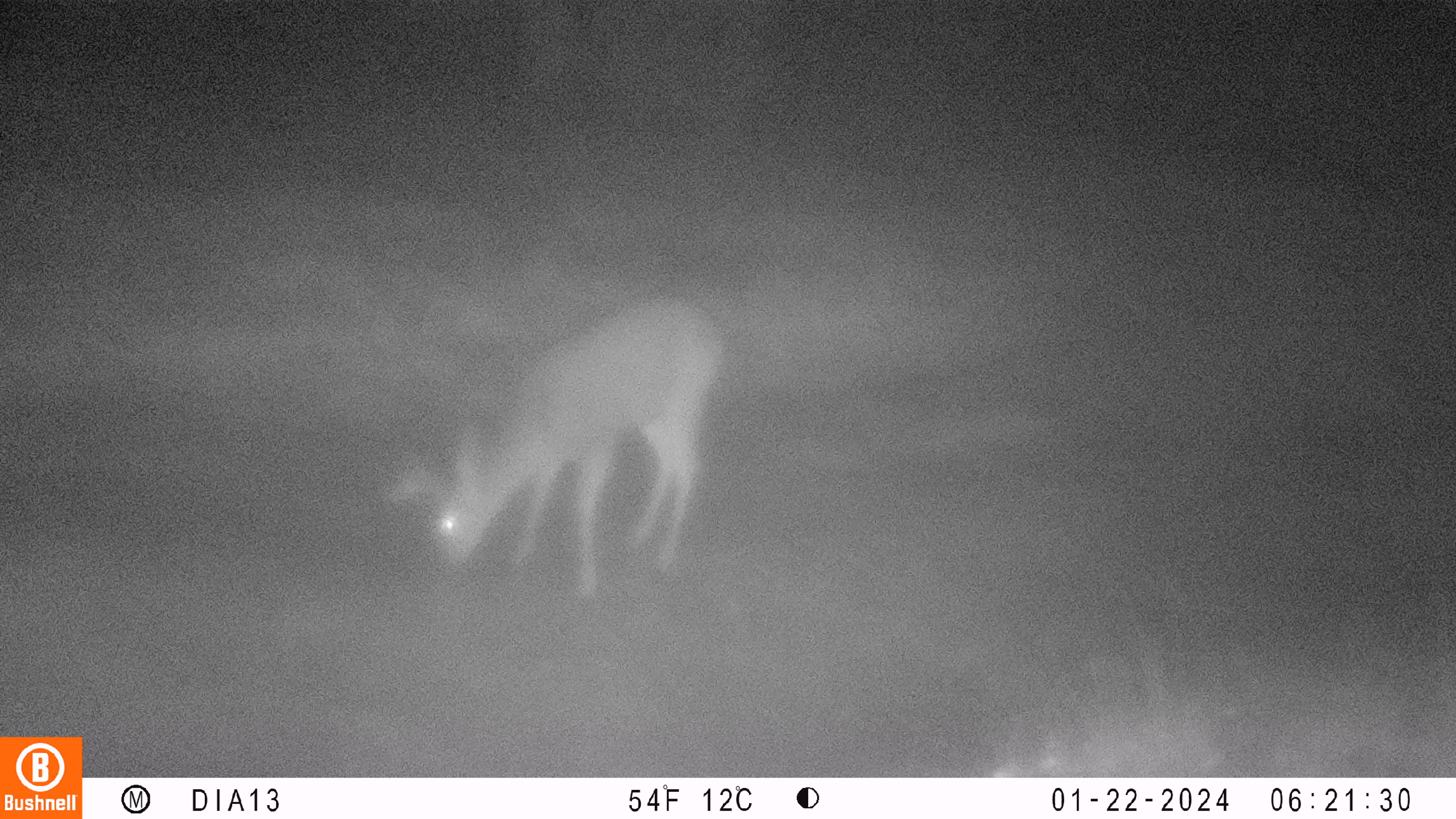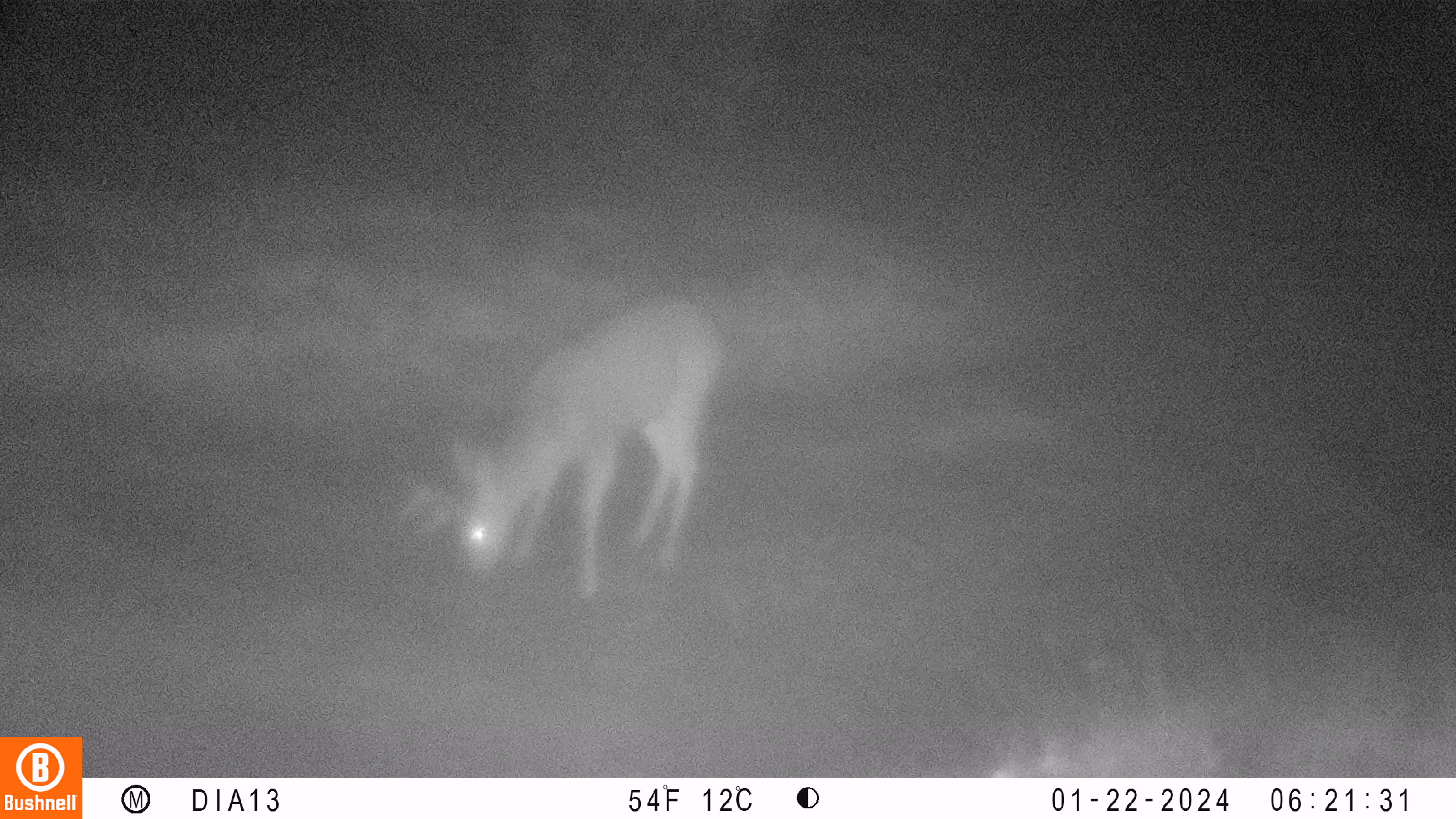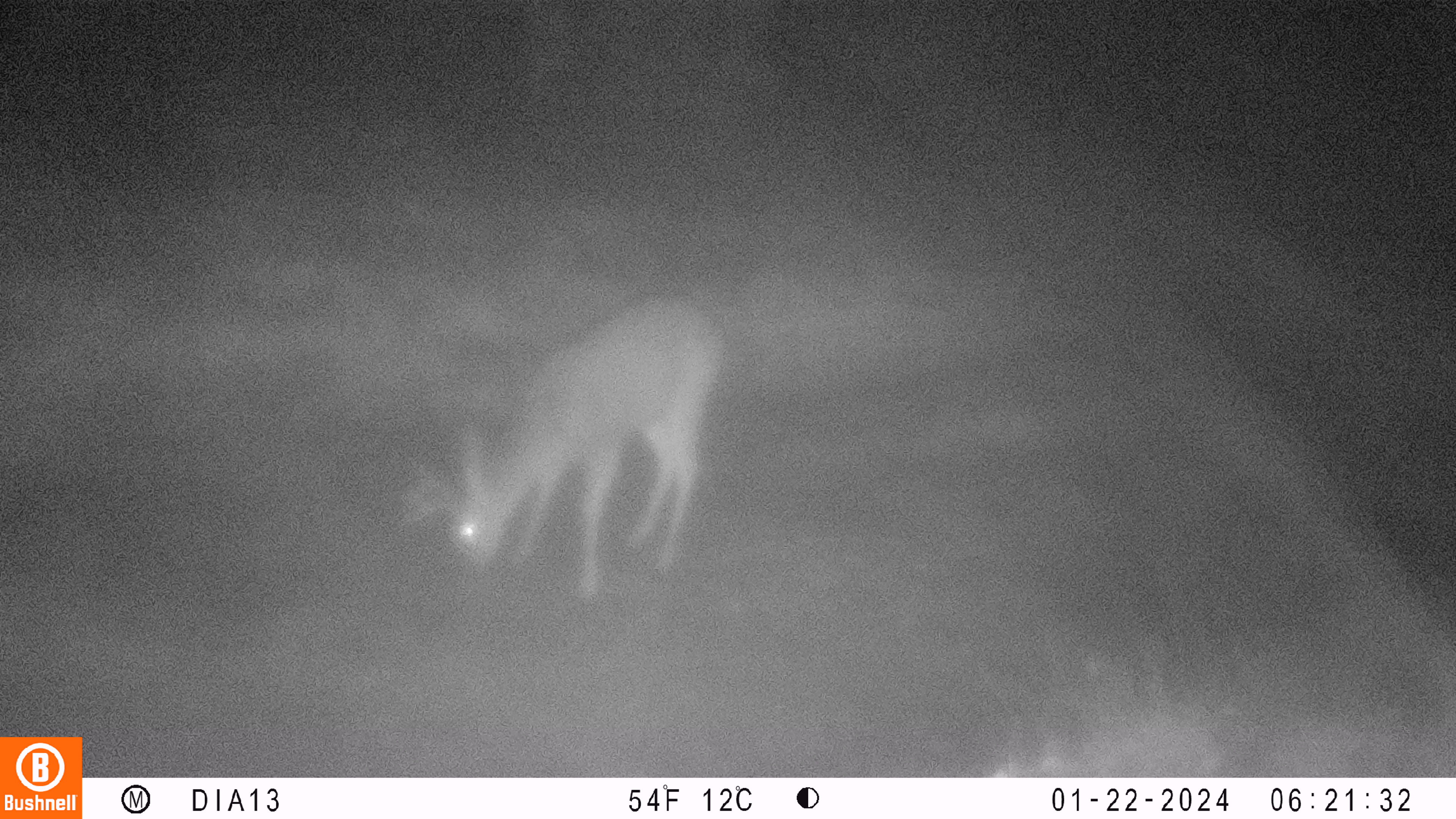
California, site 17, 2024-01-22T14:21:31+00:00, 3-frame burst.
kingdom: Animalia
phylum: Chordata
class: Mammalia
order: Artiodactyla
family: Cervidae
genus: Odocoileus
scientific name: Odocoileus hemionus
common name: mule deer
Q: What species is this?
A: Mule deer (Odocoileus hemionus).